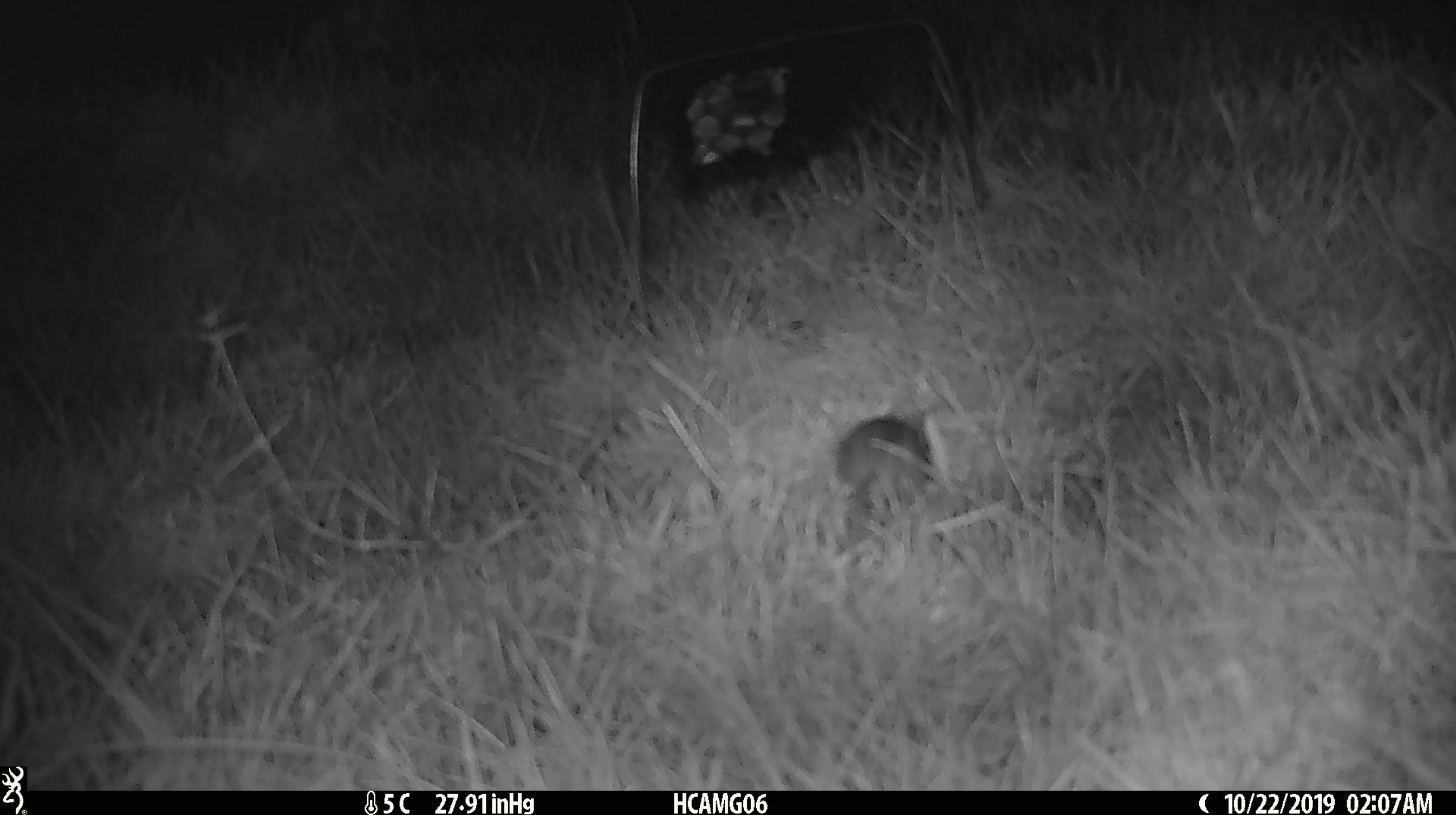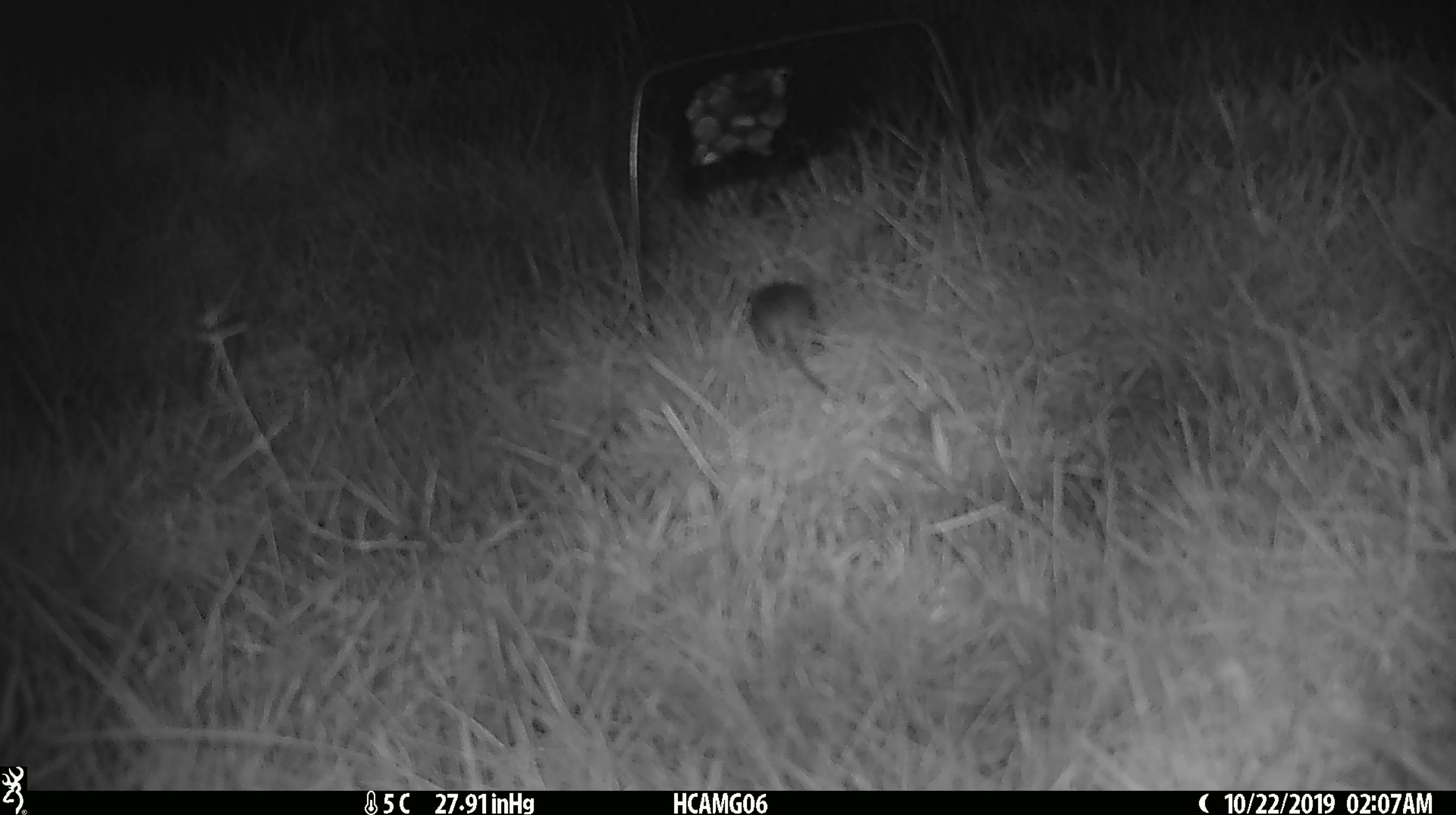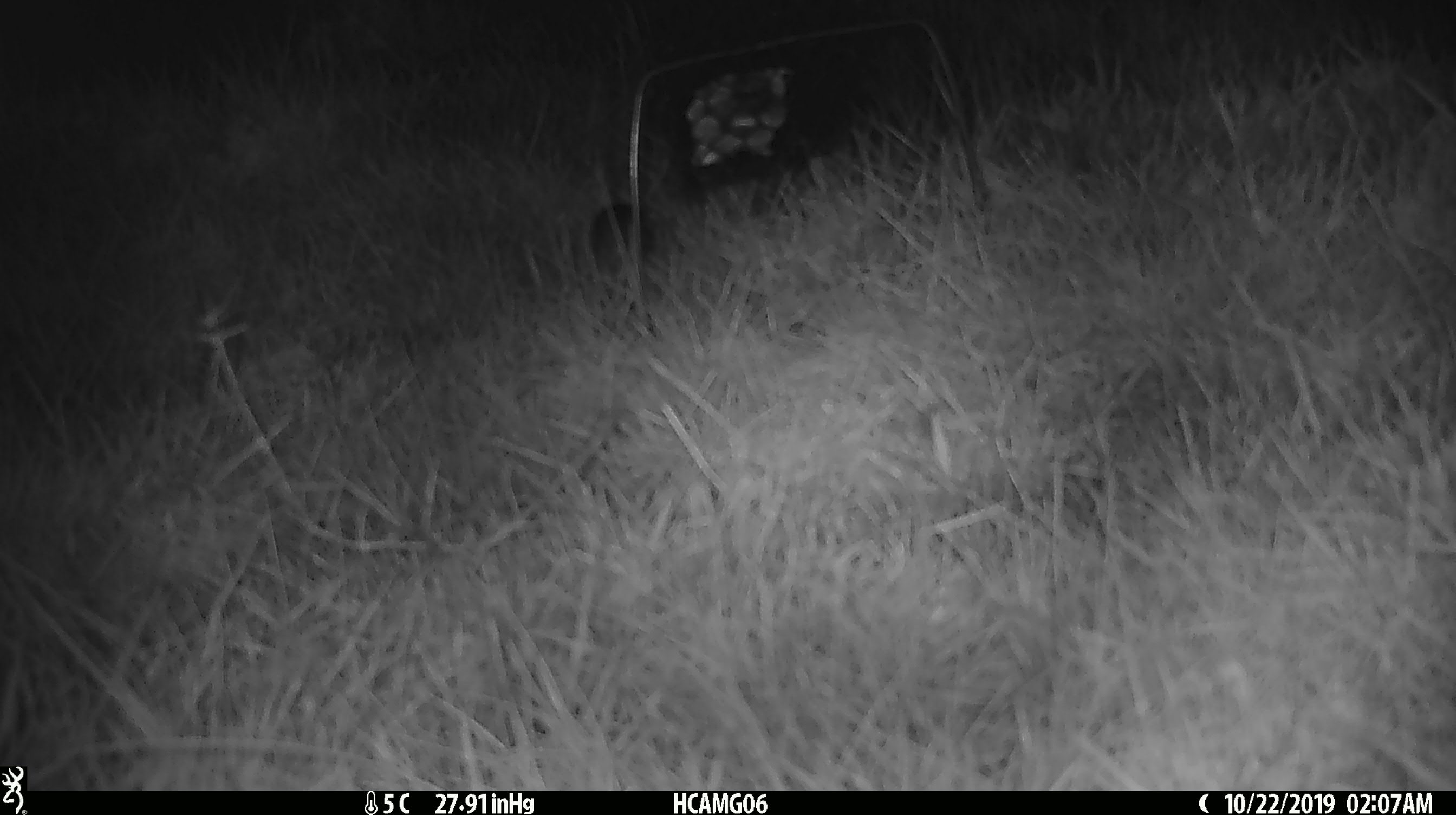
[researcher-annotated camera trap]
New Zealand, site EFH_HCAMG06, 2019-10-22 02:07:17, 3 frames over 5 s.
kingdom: Animalia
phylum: Chordata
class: Mammalia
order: Rodentia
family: Muridae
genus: Mus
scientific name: Mus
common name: mouse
Mouse (Mus).